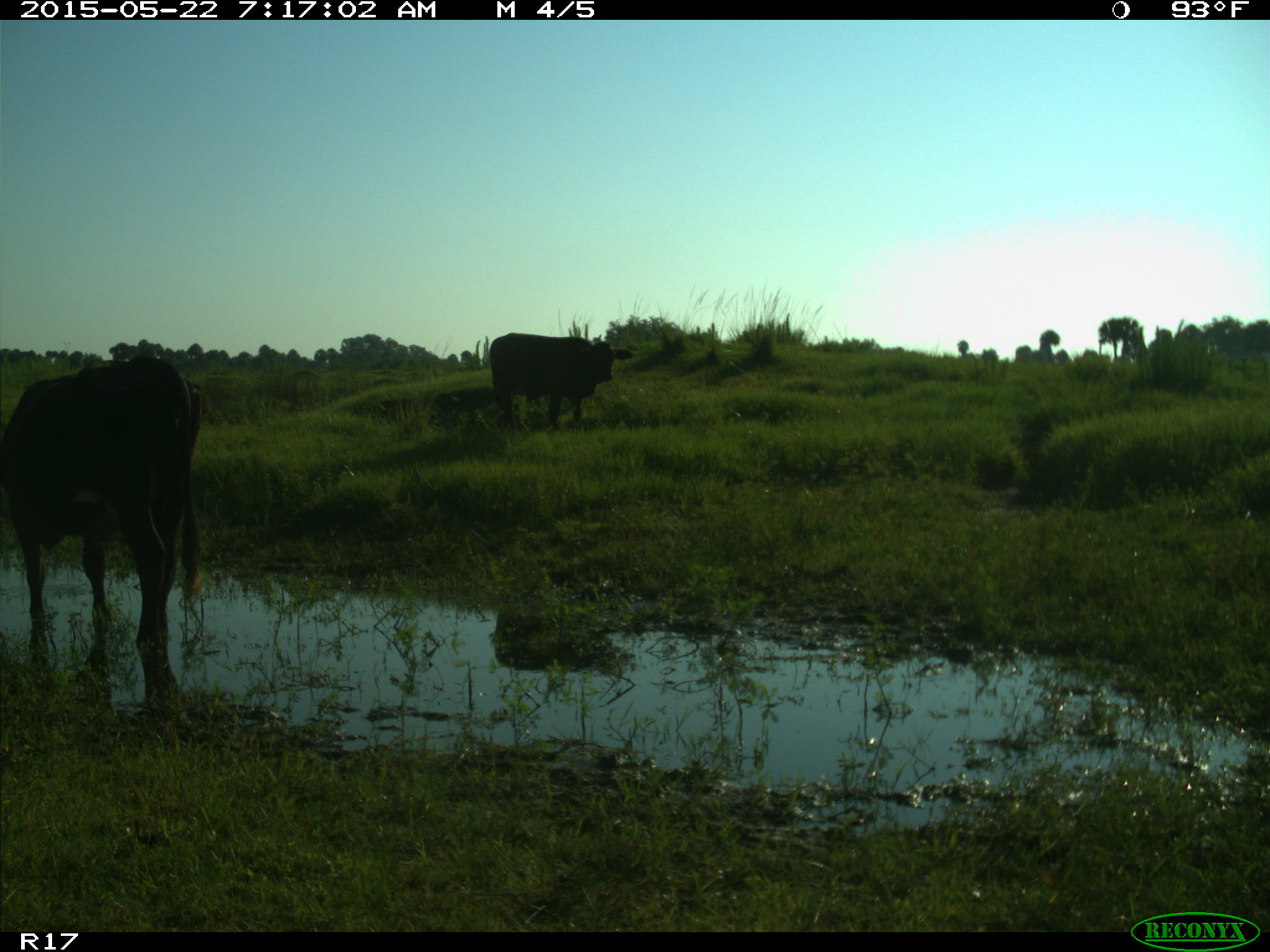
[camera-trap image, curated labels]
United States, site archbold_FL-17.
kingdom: Animalia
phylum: Chordata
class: Mammalia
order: Artiodactyla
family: Bovidae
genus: Bos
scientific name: Bos taurus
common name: domestic cow